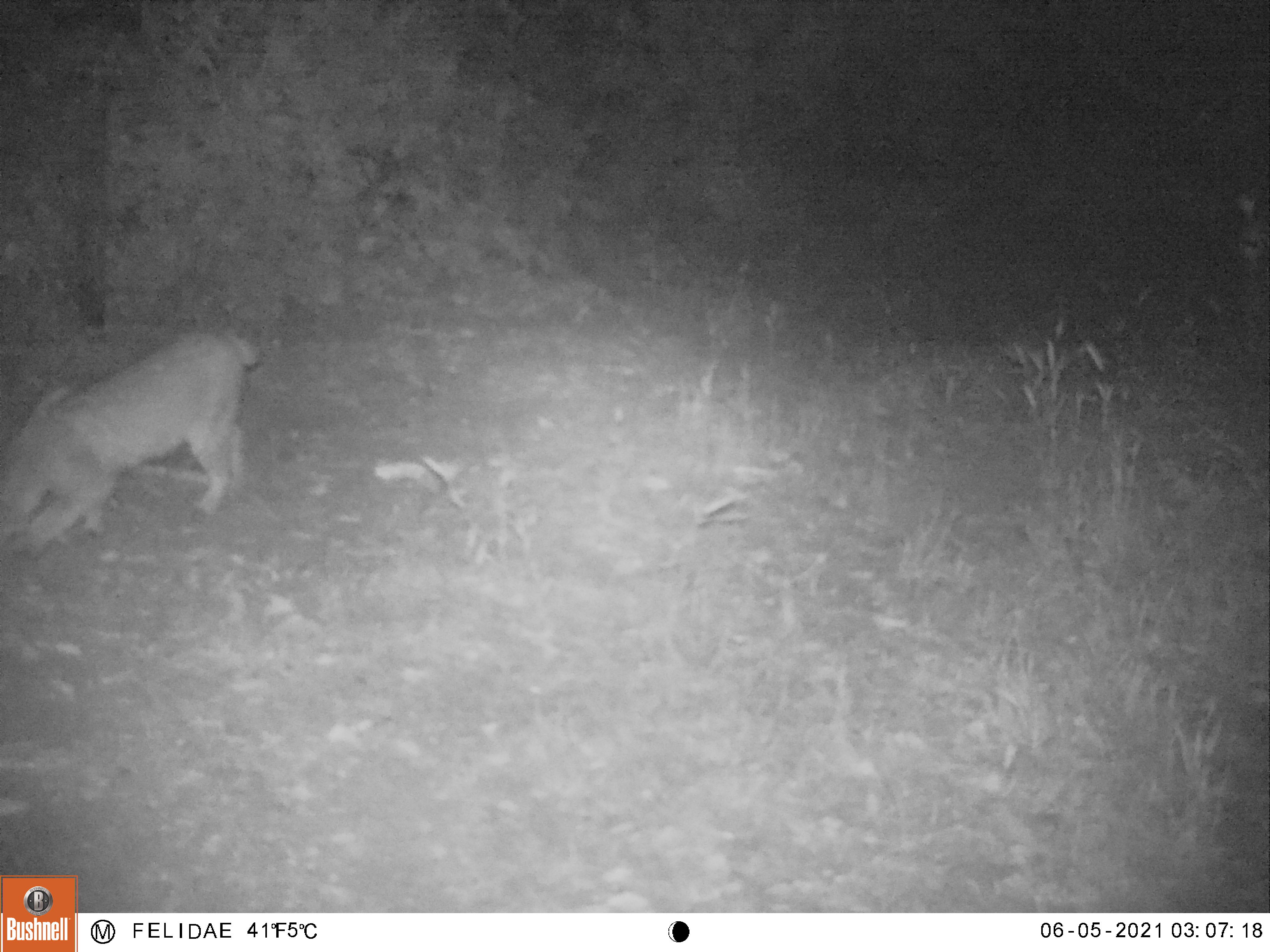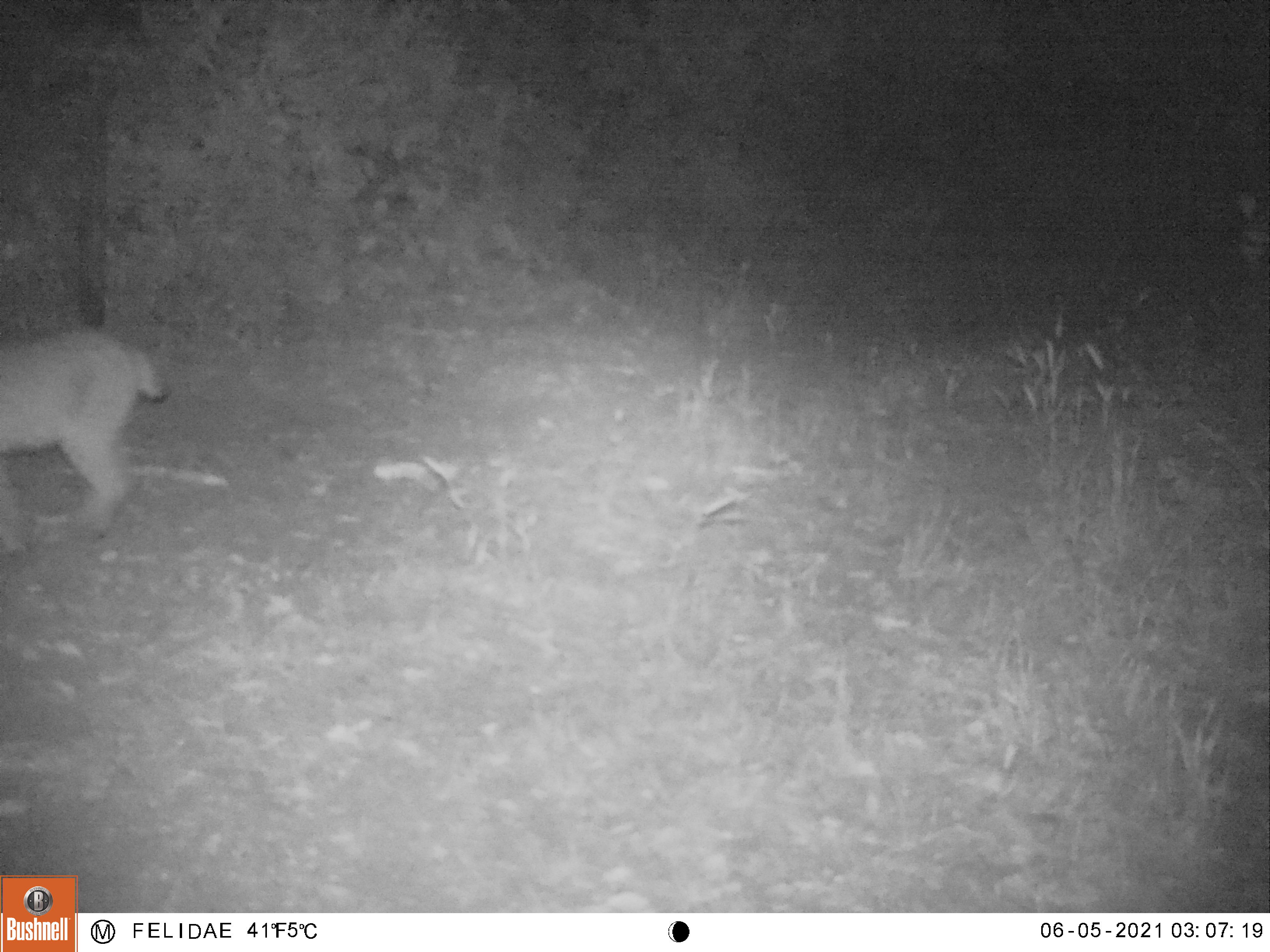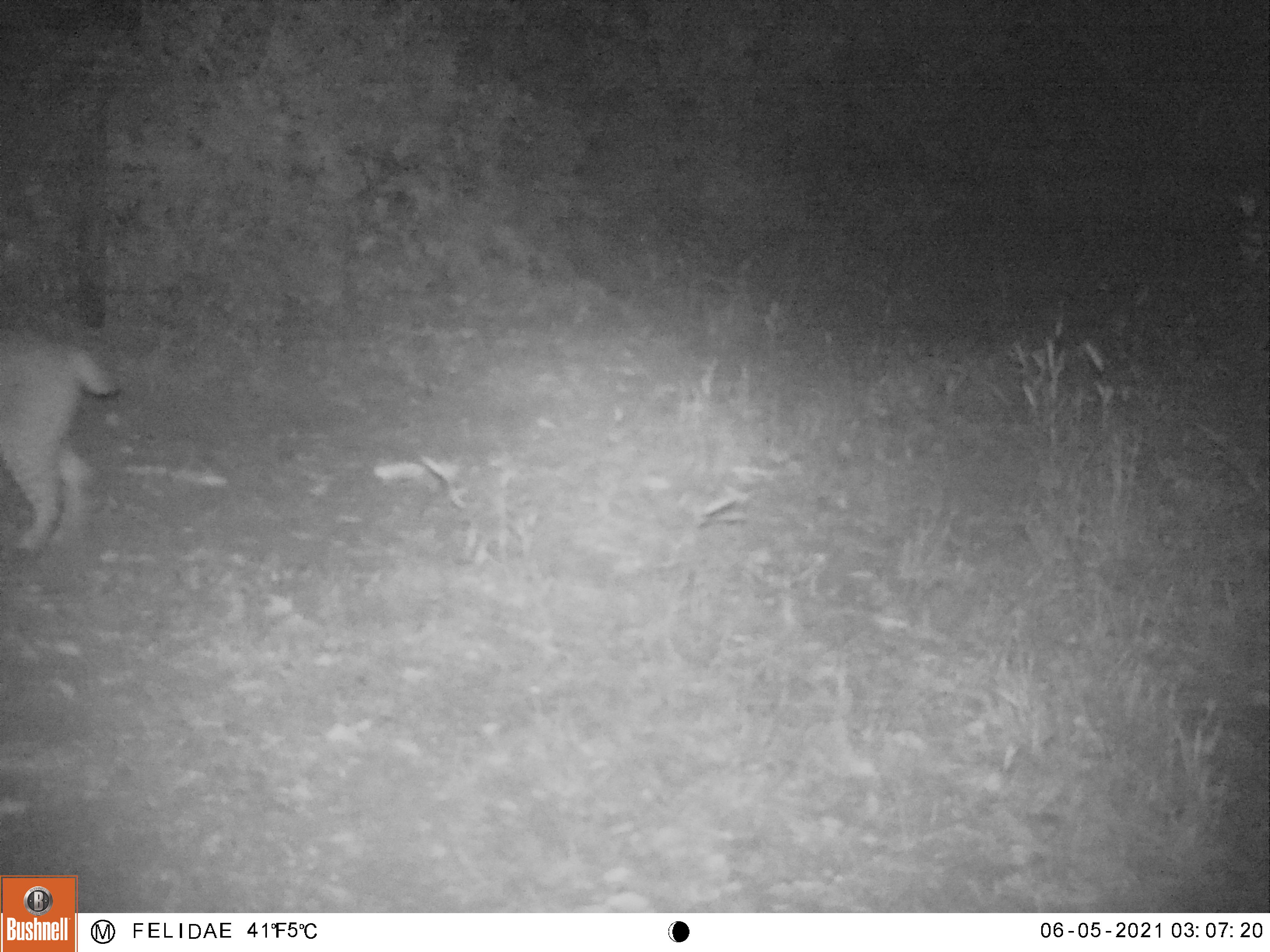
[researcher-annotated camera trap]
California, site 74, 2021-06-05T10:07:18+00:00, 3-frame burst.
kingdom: Animalia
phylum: Chordata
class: Mammalia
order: Carnivora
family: Felidae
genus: Lynx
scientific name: Lynx rufus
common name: bobcat